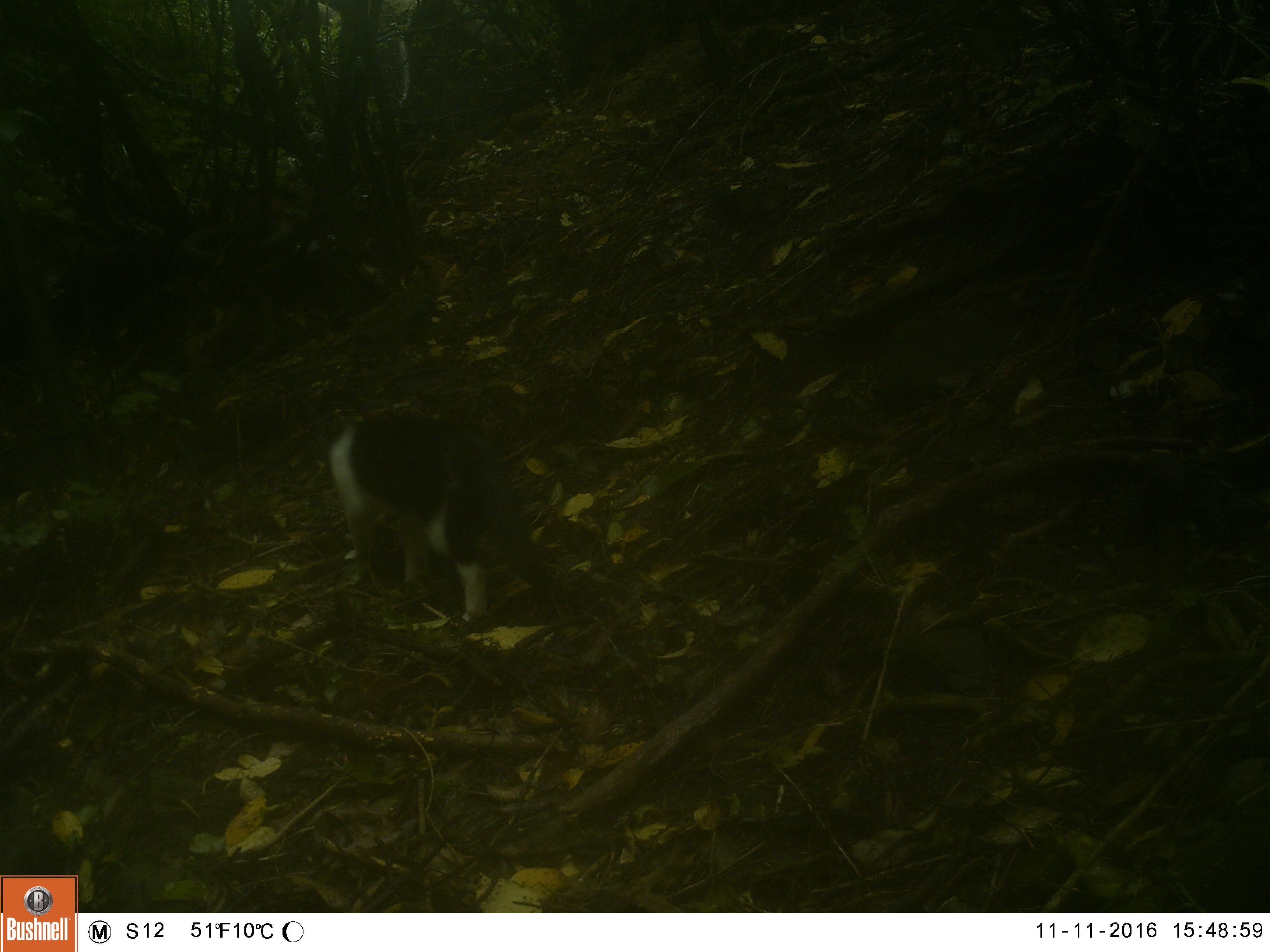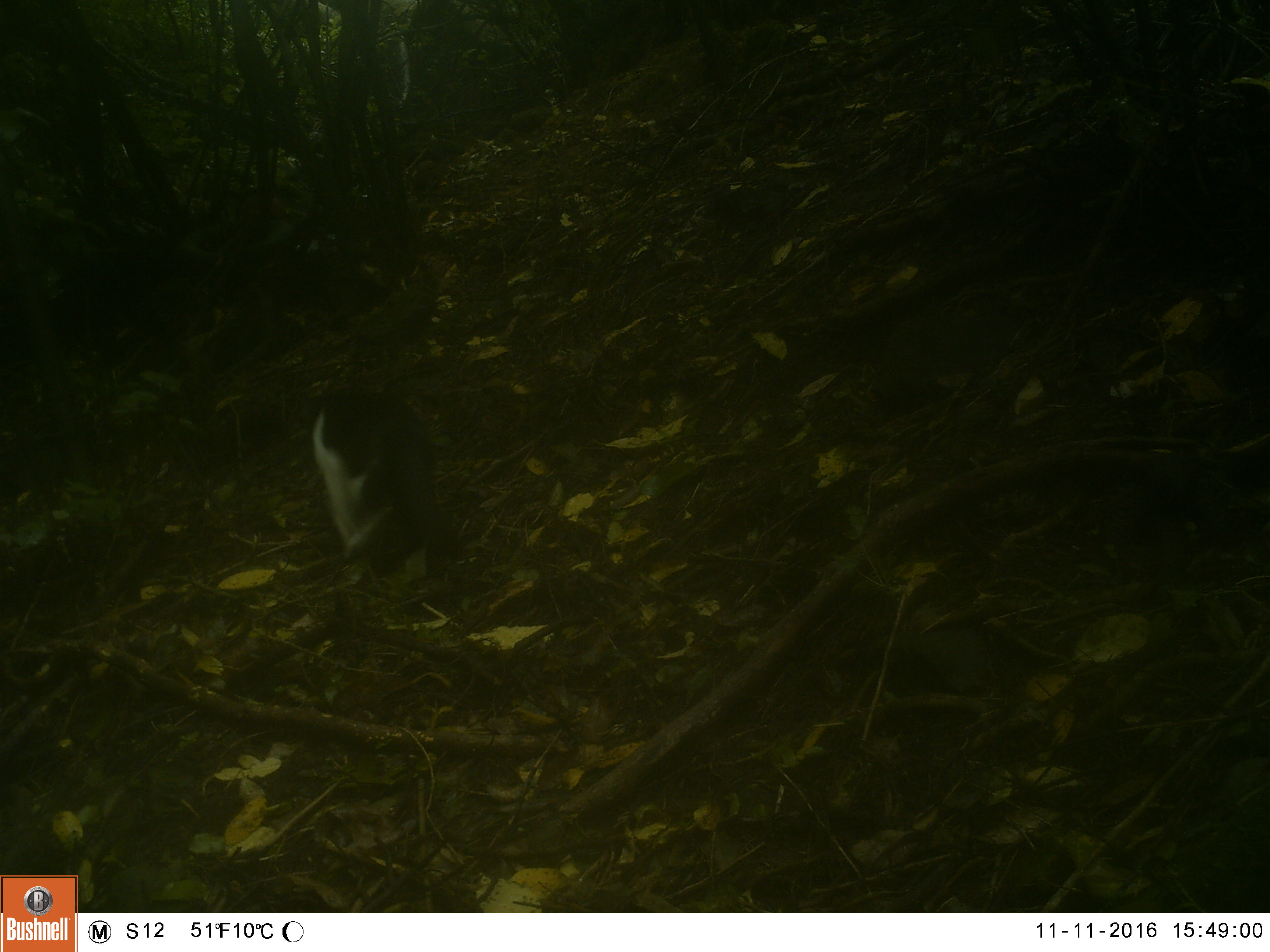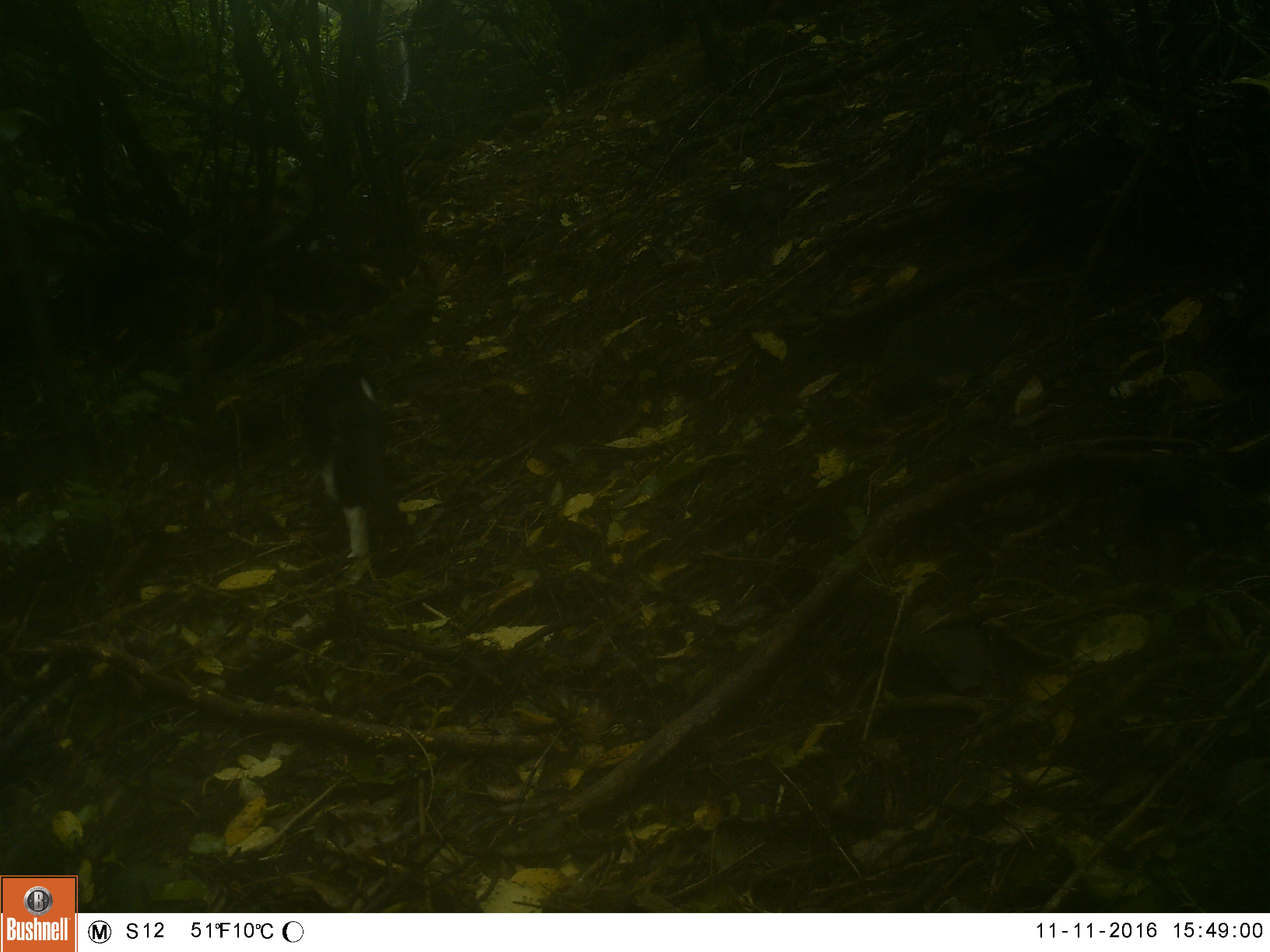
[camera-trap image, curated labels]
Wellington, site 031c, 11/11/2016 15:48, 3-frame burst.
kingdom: Animalia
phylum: Chordata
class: Mammalia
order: Carnivora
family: Felidae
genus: Felis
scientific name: Felis catus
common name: cat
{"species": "cat (Felis catus)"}